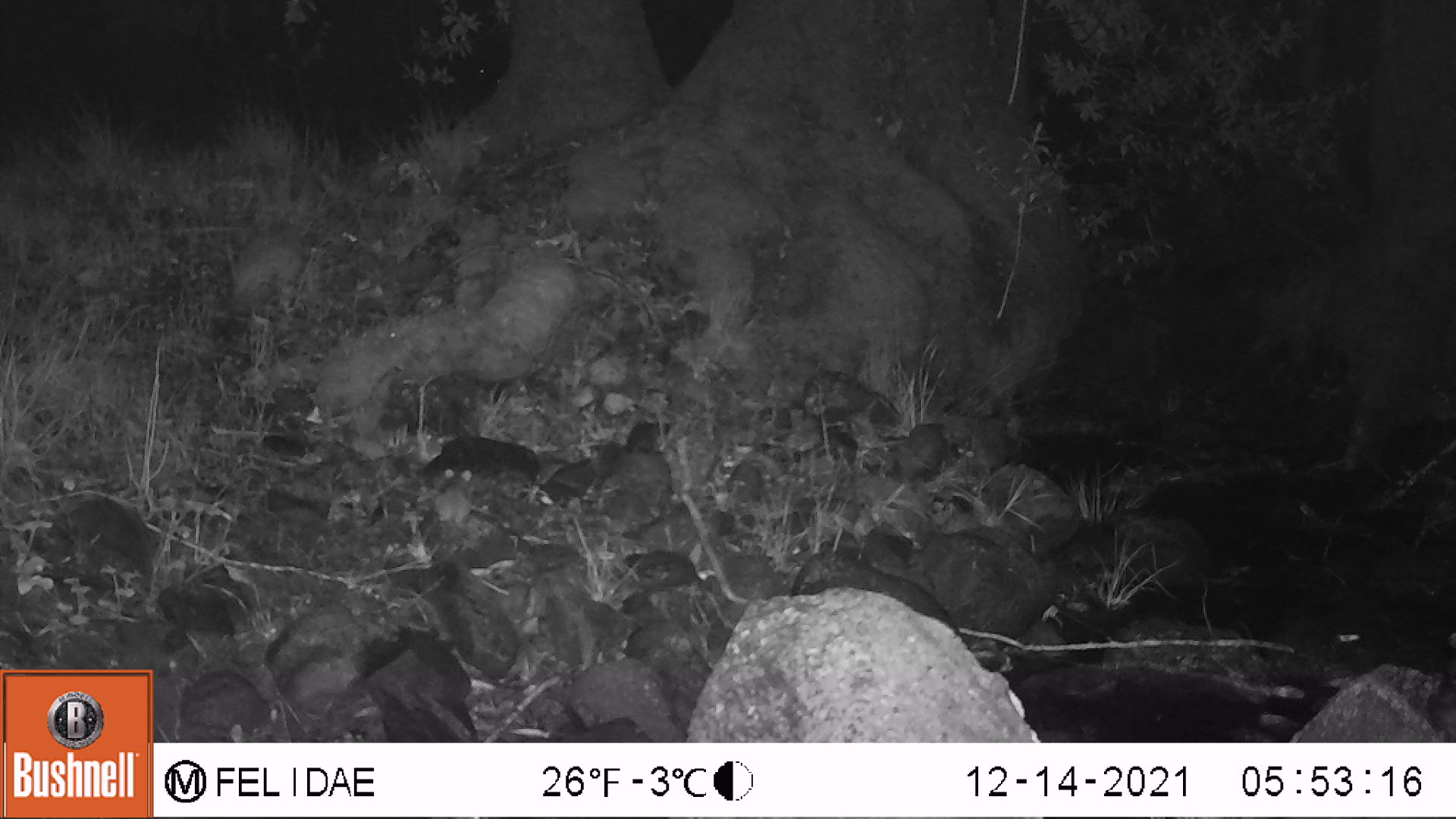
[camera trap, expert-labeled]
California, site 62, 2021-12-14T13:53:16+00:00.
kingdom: Animalia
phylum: Chordata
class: Mammalia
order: Rodentia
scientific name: Rodentia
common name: mouse or rat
Mouse or rat (Rodentia).